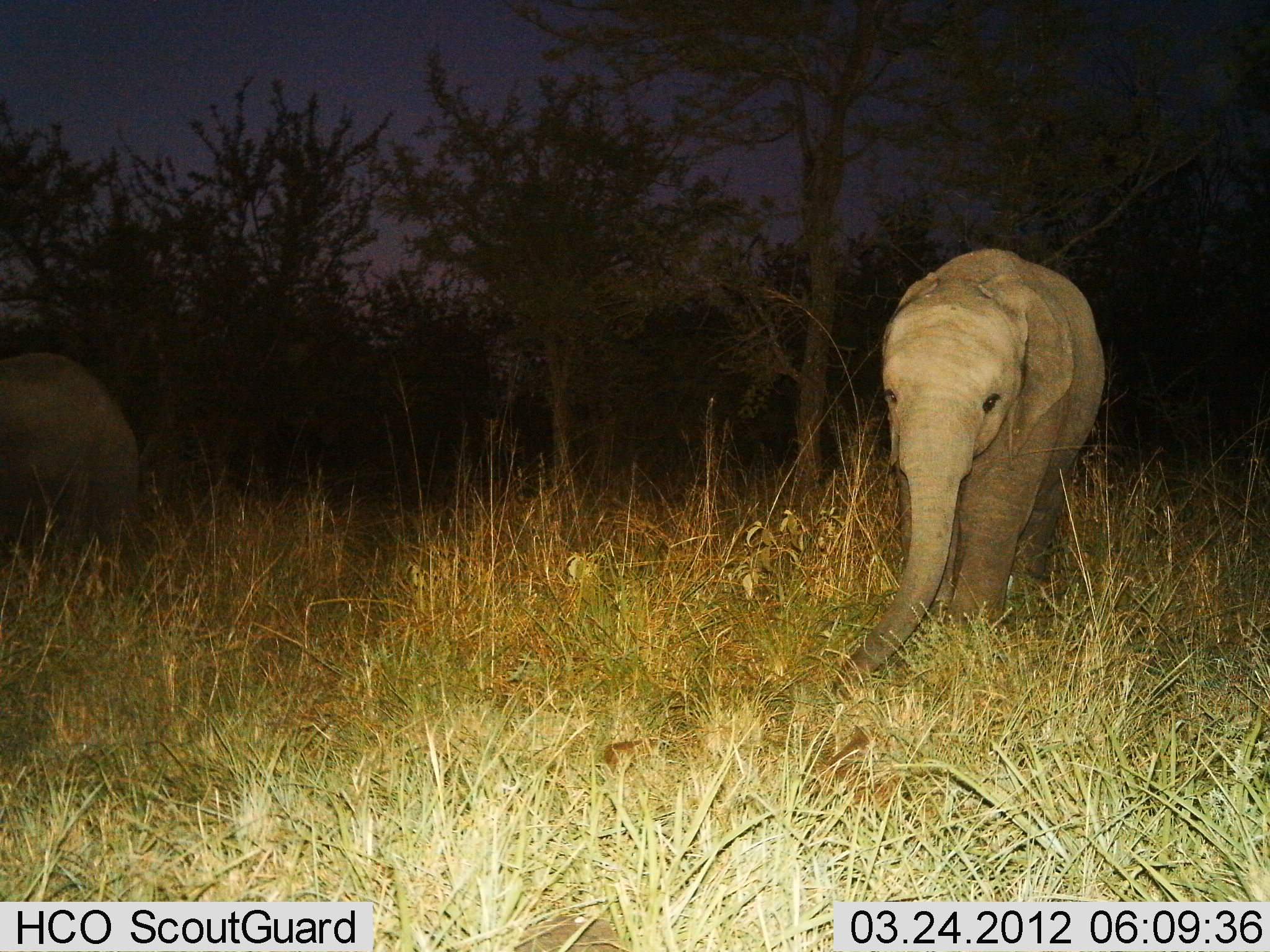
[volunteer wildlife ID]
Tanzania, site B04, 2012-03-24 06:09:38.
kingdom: Animalia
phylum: Chordata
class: Mammalia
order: Proboscidea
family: Elephantidae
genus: Loxodonta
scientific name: Loxodonta africana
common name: african bush elephant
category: elephant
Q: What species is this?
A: Elephant (african bush elephant) (Loxodonta africana).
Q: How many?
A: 2.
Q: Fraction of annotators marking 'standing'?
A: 73%.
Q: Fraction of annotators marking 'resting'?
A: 0%.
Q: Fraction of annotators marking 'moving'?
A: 23%.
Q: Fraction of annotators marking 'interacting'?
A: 0%.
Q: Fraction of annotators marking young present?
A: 62%.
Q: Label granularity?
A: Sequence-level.